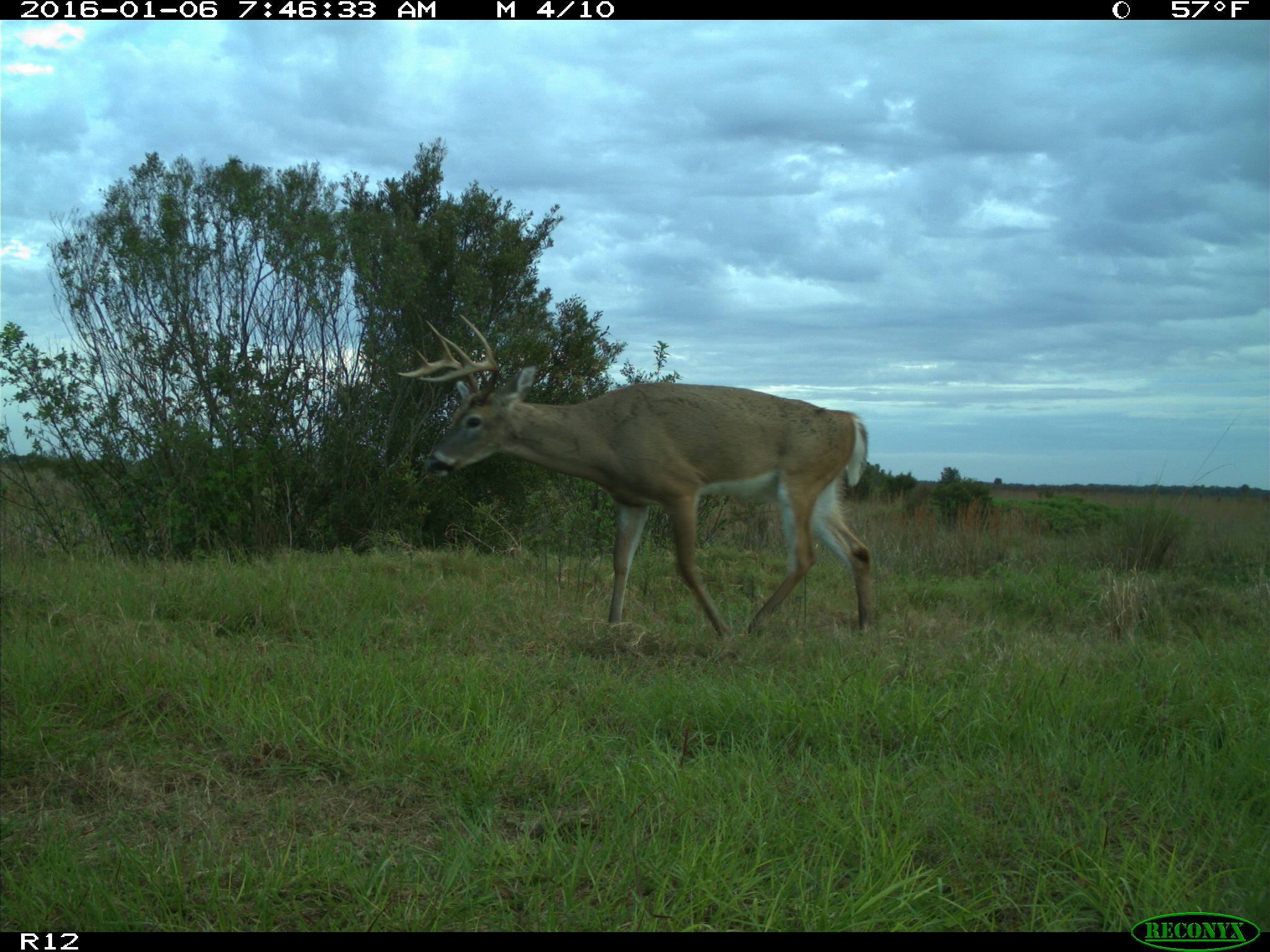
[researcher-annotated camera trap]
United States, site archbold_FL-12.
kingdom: Animalia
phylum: Chordata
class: Mammalia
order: Artiodactyla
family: Cervidae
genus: Odocoileus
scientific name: Odocoileus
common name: deer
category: unidentified deer